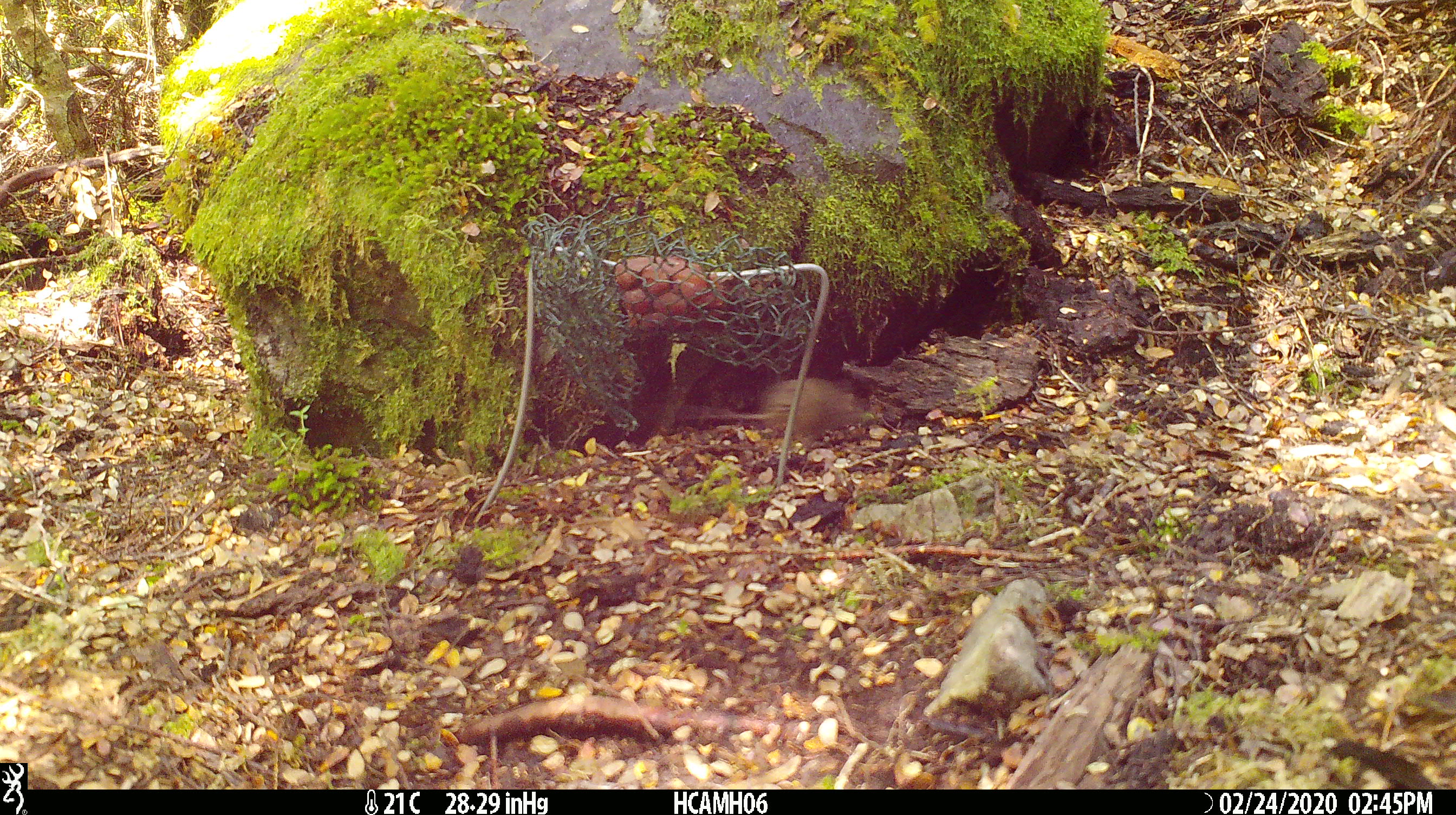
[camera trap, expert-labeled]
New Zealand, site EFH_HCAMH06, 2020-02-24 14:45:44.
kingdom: Animalia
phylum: Chordata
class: Mammalia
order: Rodentia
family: Muridae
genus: Mus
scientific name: Mus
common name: mouse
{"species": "mouse (Mus)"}